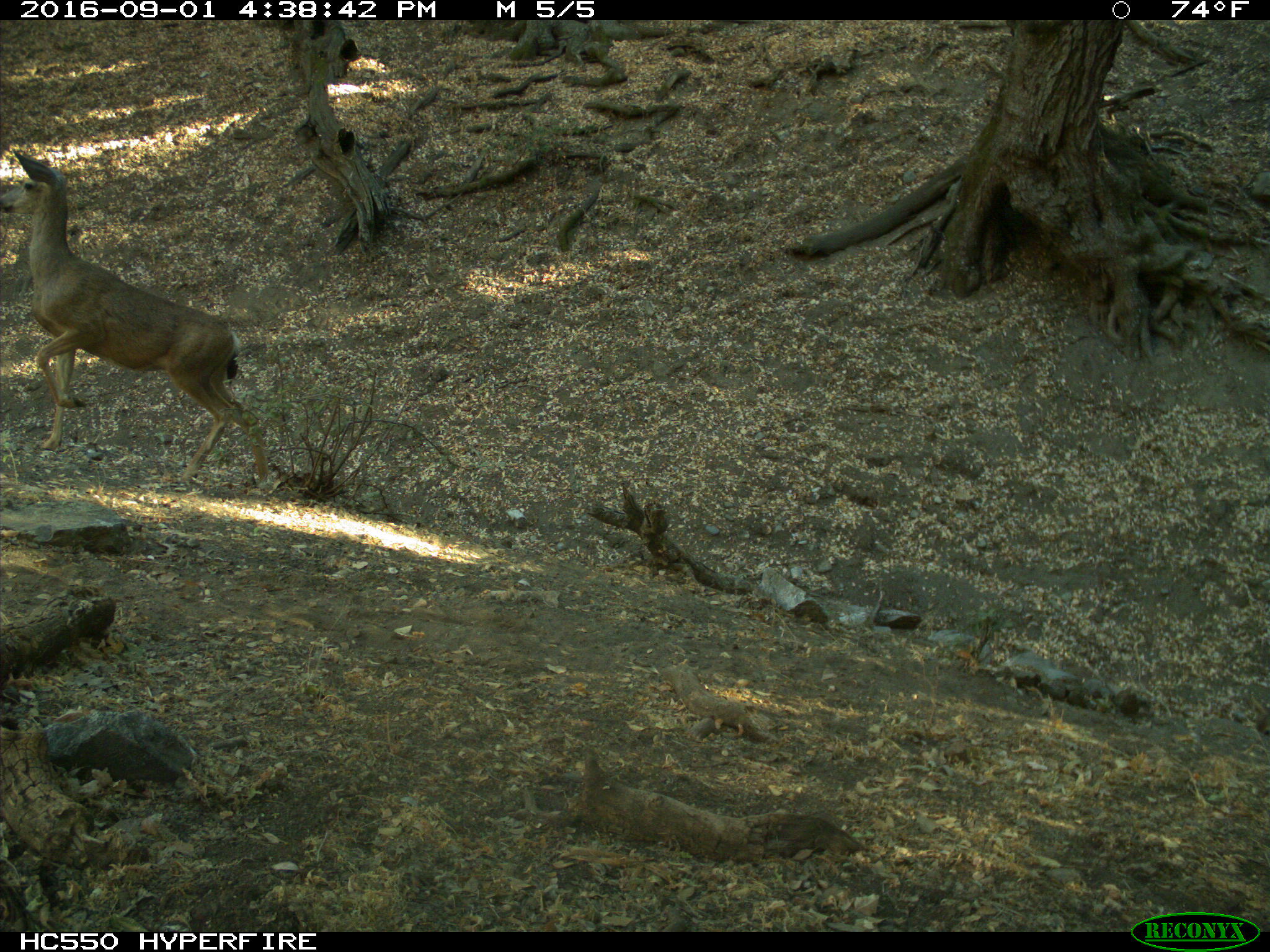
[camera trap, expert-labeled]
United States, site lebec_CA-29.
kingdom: Animalia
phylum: Chordata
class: Mammalia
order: Artiodactyla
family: Cervidae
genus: Odocoileus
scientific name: Odocoileus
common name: deer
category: unidentified deer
Unidentified deer (deer) (Odocoileus).